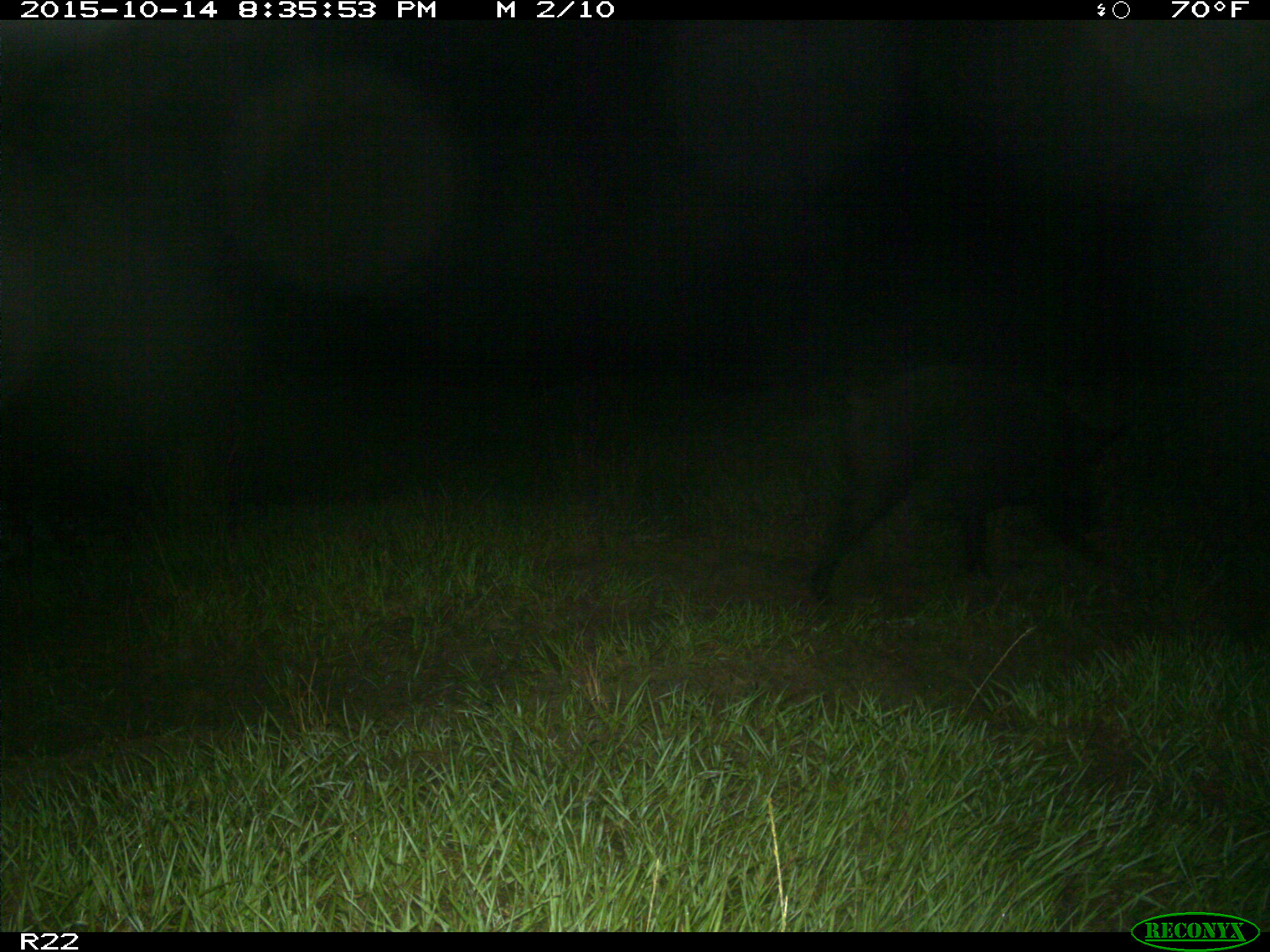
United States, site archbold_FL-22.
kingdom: Animalia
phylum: Chordata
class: Mammalia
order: Artiodactyla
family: Suidae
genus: Sus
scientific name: Sus scrofa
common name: wild boar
Sus scrofa (wild boar).